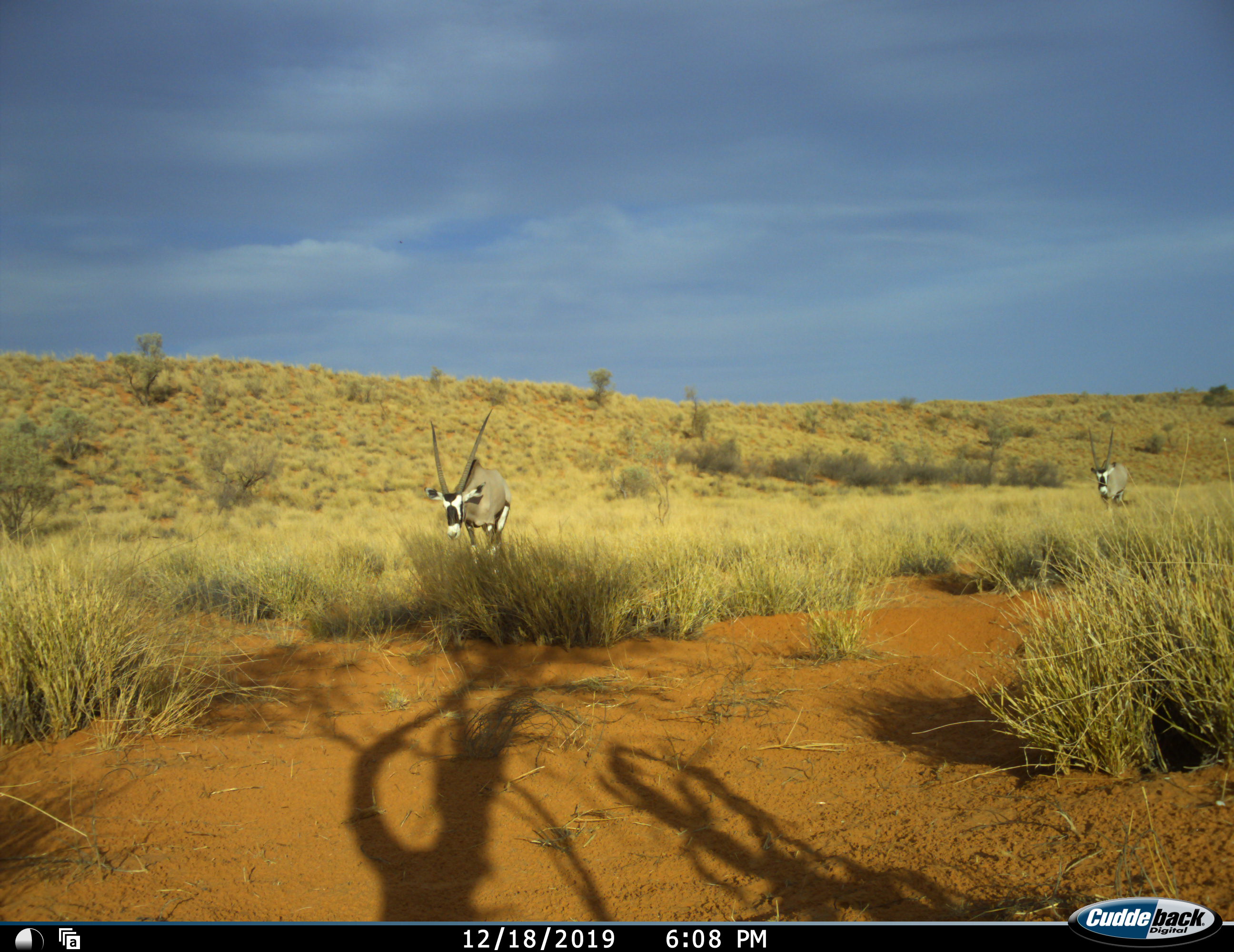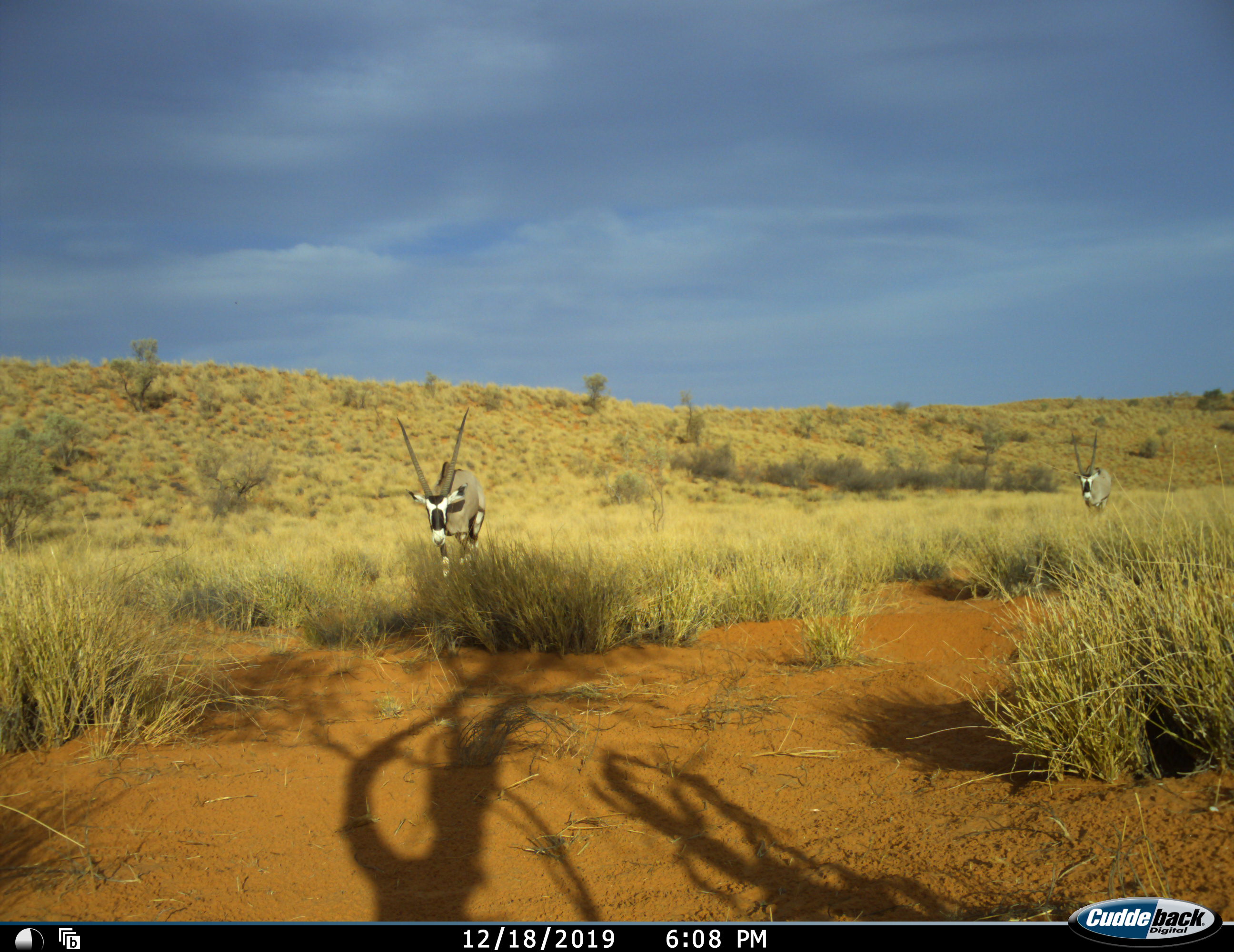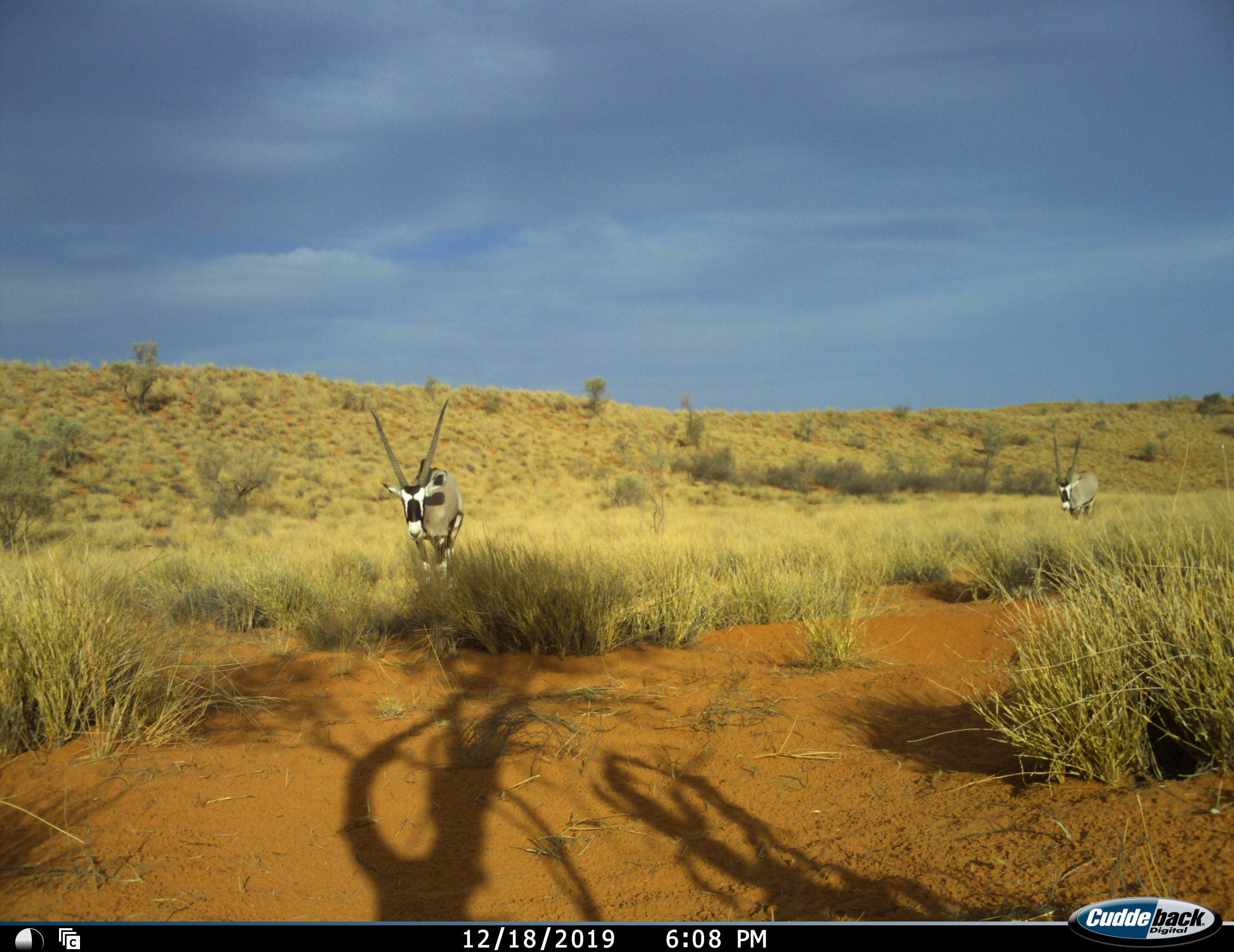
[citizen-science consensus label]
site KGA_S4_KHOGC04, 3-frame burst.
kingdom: Animalia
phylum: Chordata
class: Mammalia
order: Artiodactyla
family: Bovidae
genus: Oryx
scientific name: Oryx gazella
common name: gemsbok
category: oryx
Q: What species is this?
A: Oryx (gemsbok) (Oryx gazella).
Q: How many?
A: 2.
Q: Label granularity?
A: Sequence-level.